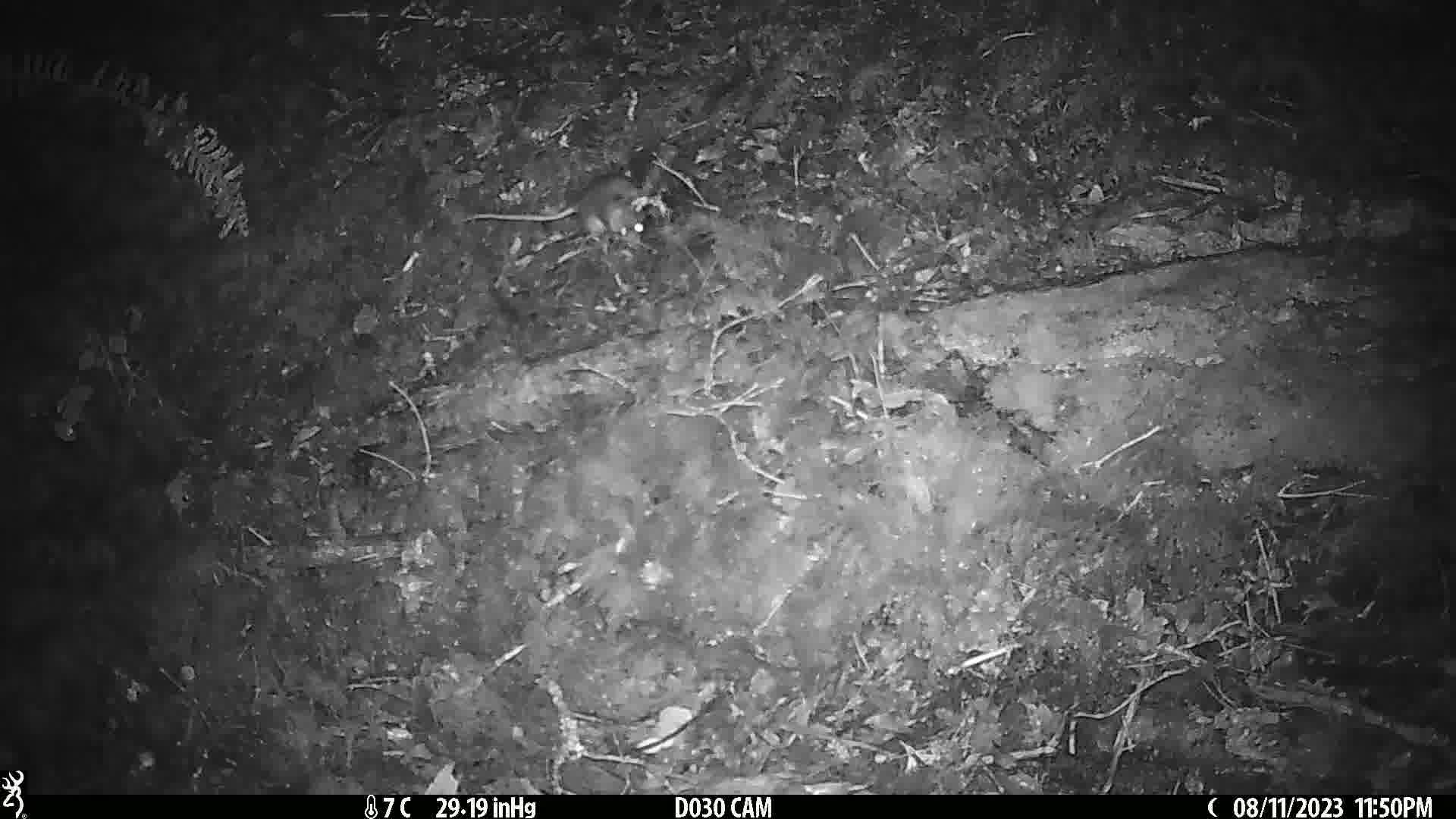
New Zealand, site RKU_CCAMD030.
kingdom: Animalia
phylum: Chordata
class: Mammalia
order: Rodentia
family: Muridae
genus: Rattus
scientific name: Rattus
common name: rat